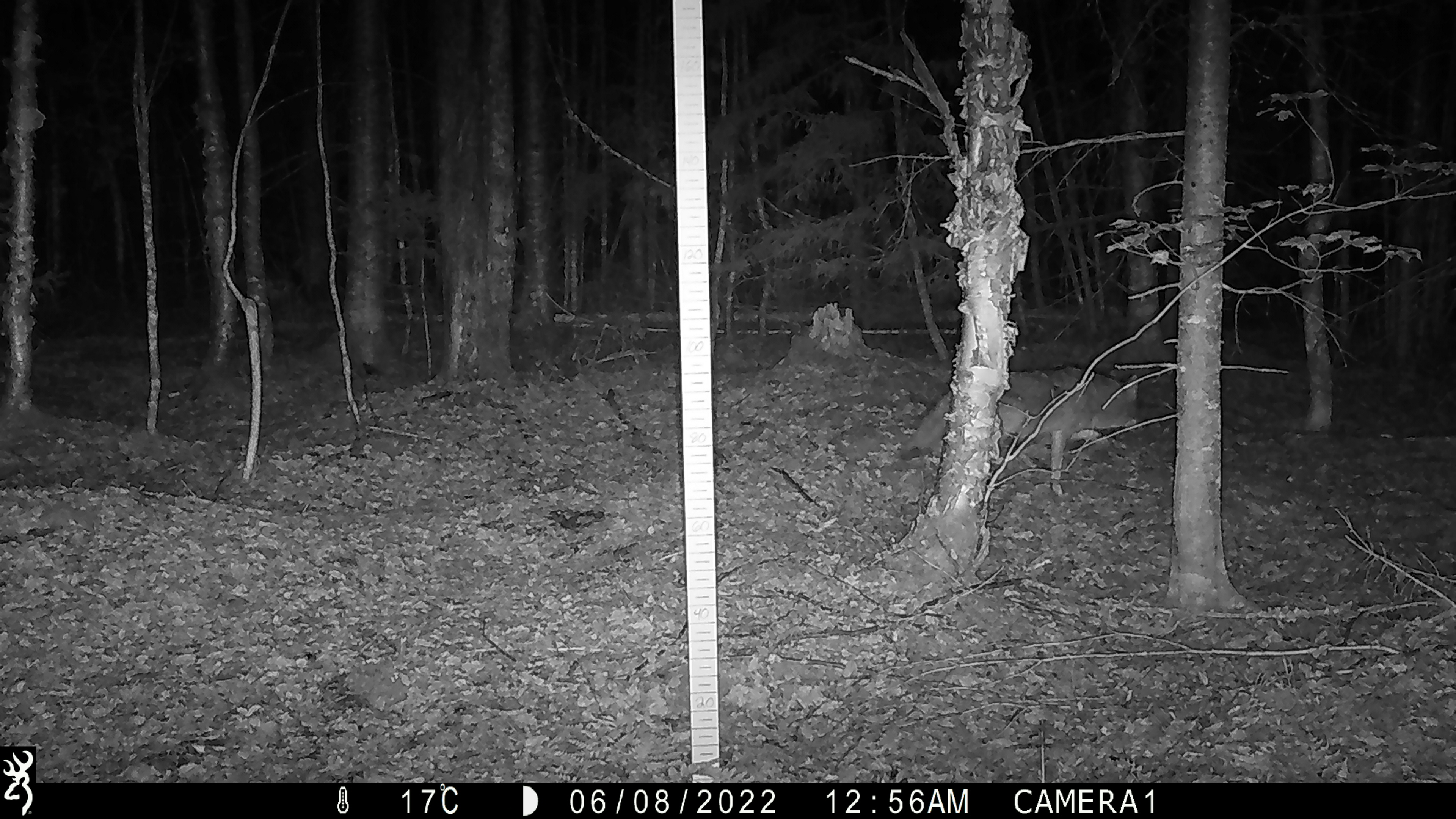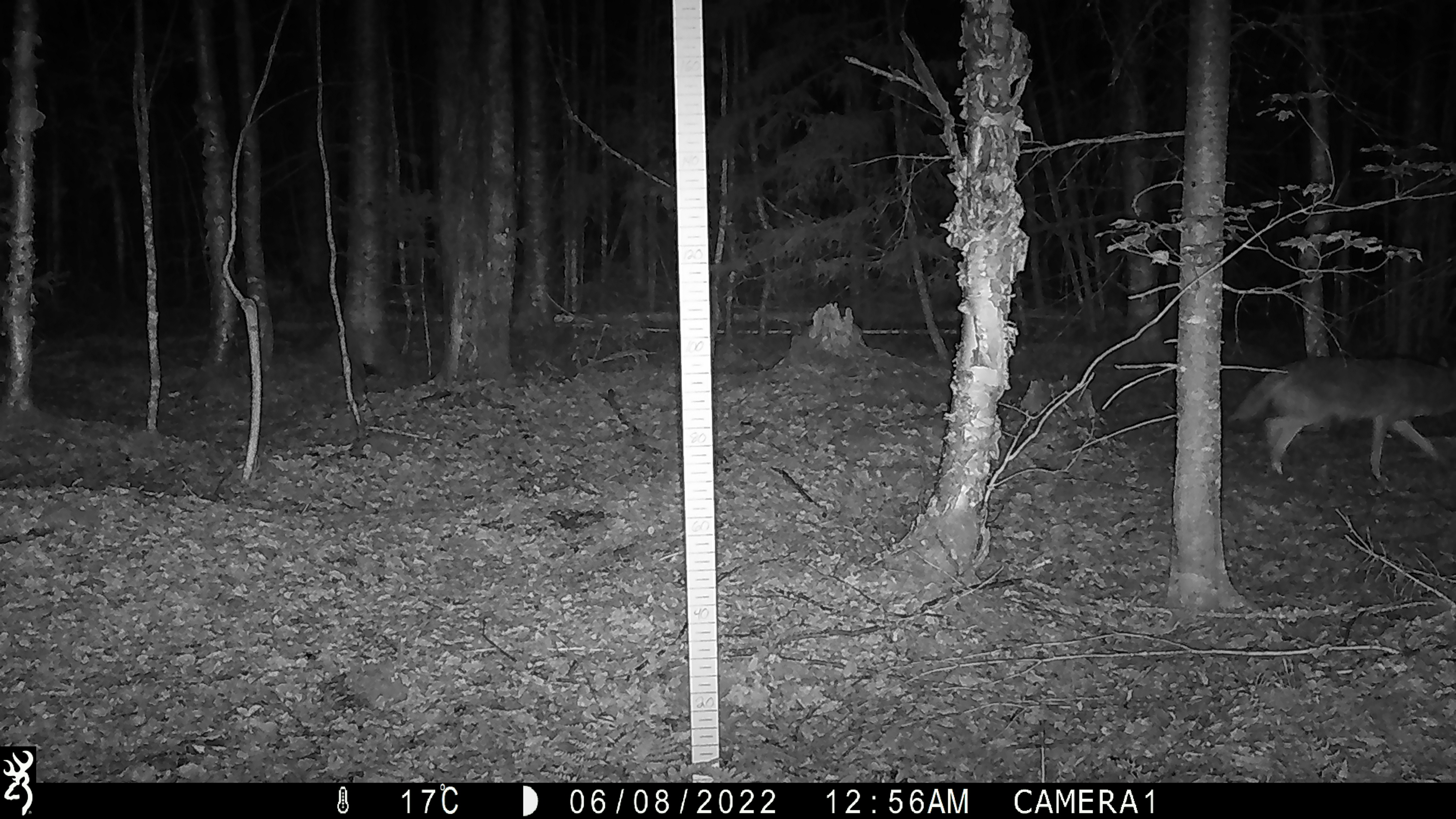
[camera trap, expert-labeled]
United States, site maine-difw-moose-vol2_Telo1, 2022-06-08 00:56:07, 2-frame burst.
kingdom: Animalia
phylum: Chordata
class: Mammalia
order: Carnivora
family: Canidae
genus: Canis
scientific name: Canis latrans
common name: coyote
Coyote (Canis latrans).